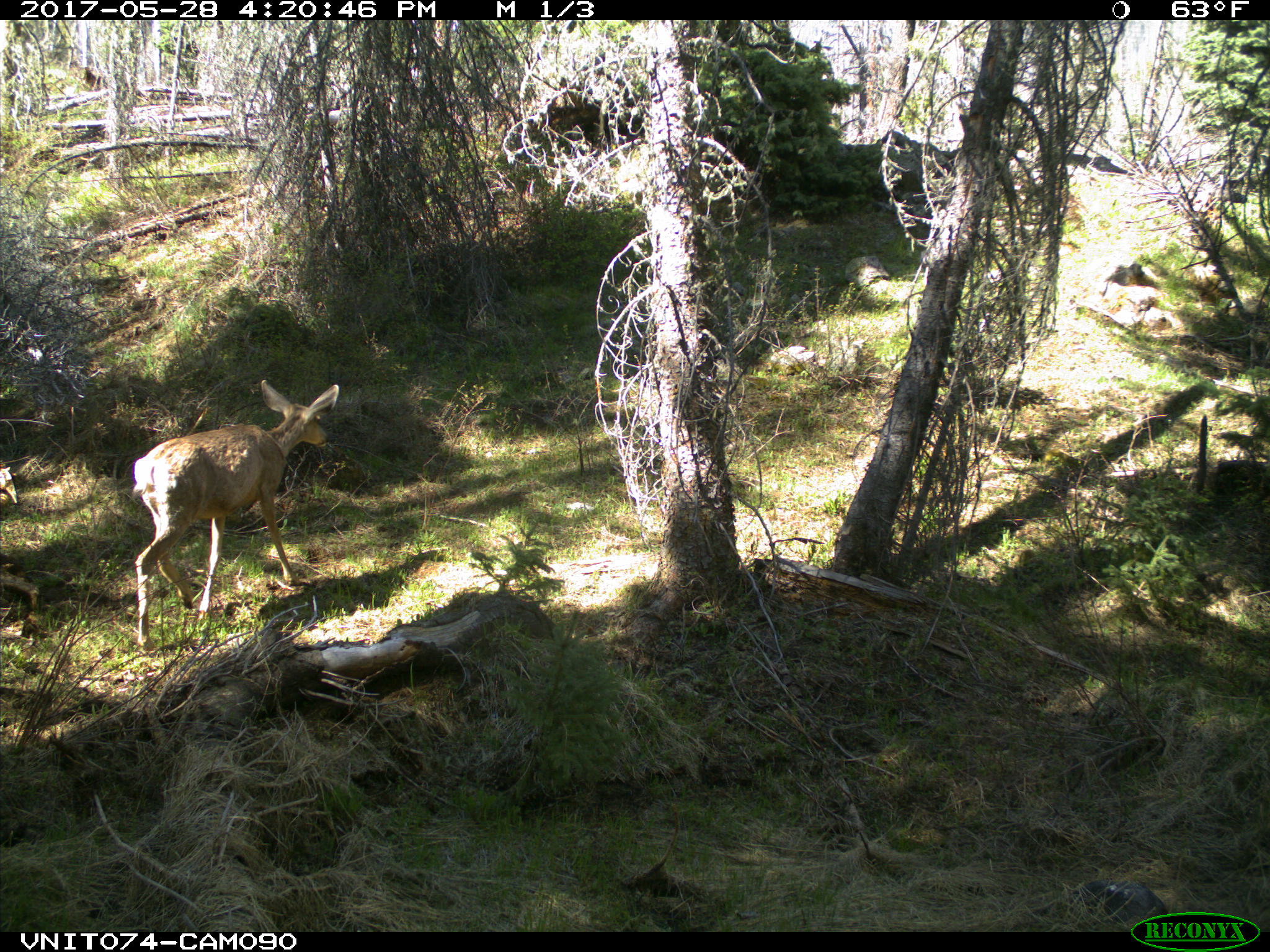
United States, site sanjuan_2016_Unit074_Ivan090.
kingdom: Animalia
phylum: Chordata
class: Mammalia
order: Artiodactyla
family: Cervidae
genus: Odocoileus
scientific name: Odocoileus hemionus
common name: mule deer